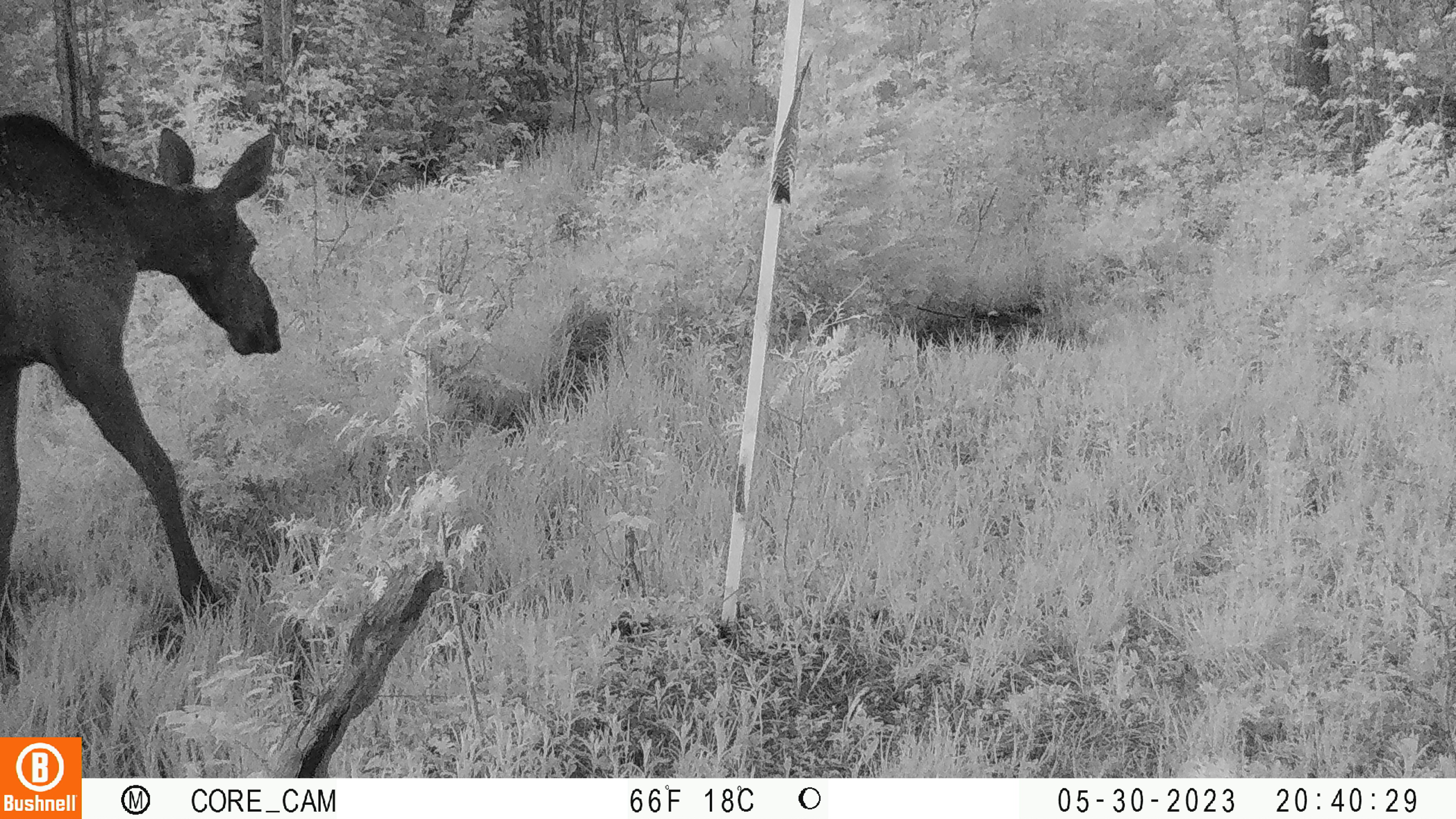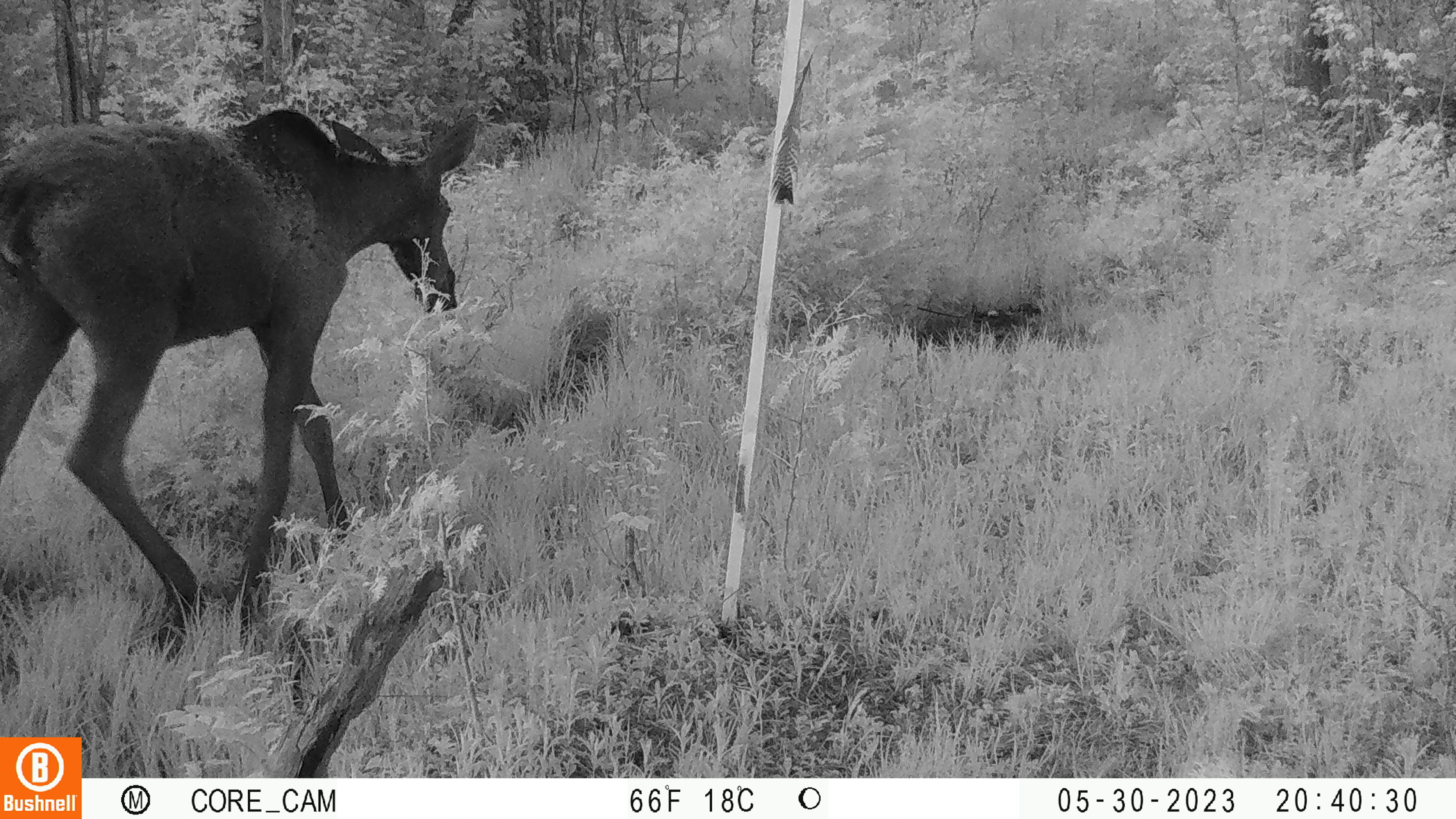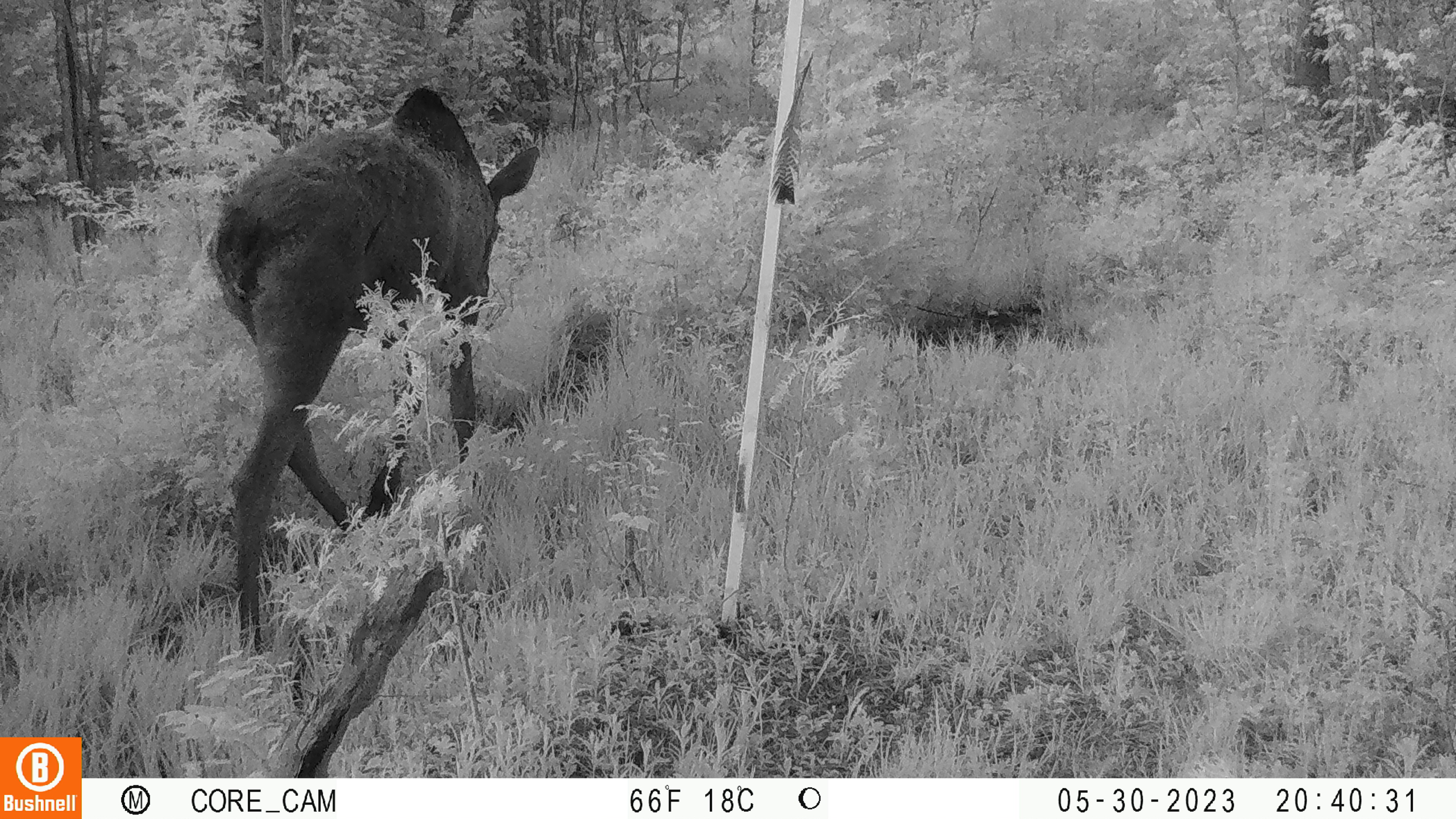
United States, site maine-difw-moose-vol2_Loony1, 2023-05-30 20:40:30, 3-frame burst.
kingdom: Animalia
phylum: Chordata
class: Mammalia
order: Artiodactyla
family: Cervidae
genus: Alces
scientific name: Alces alces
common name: moose